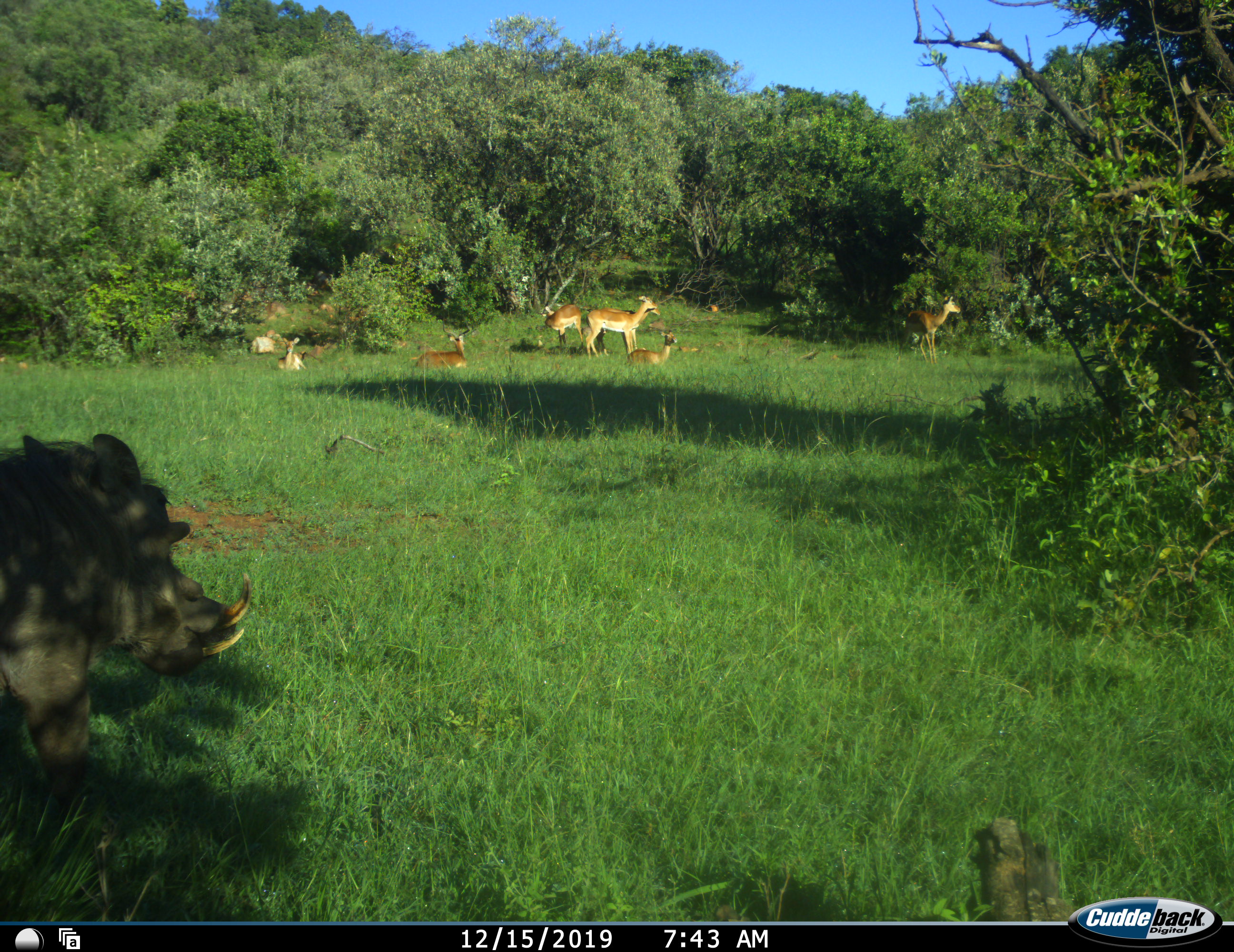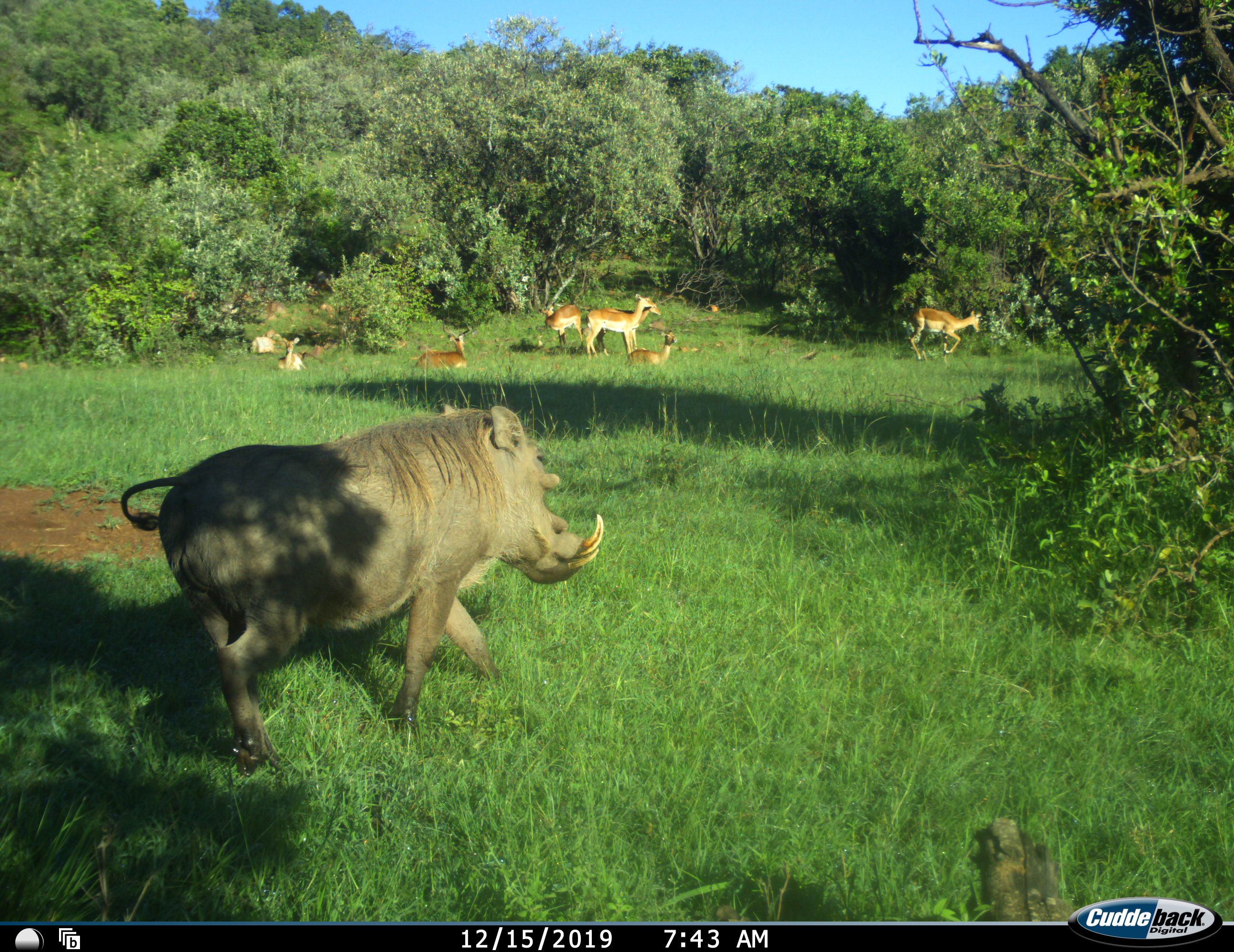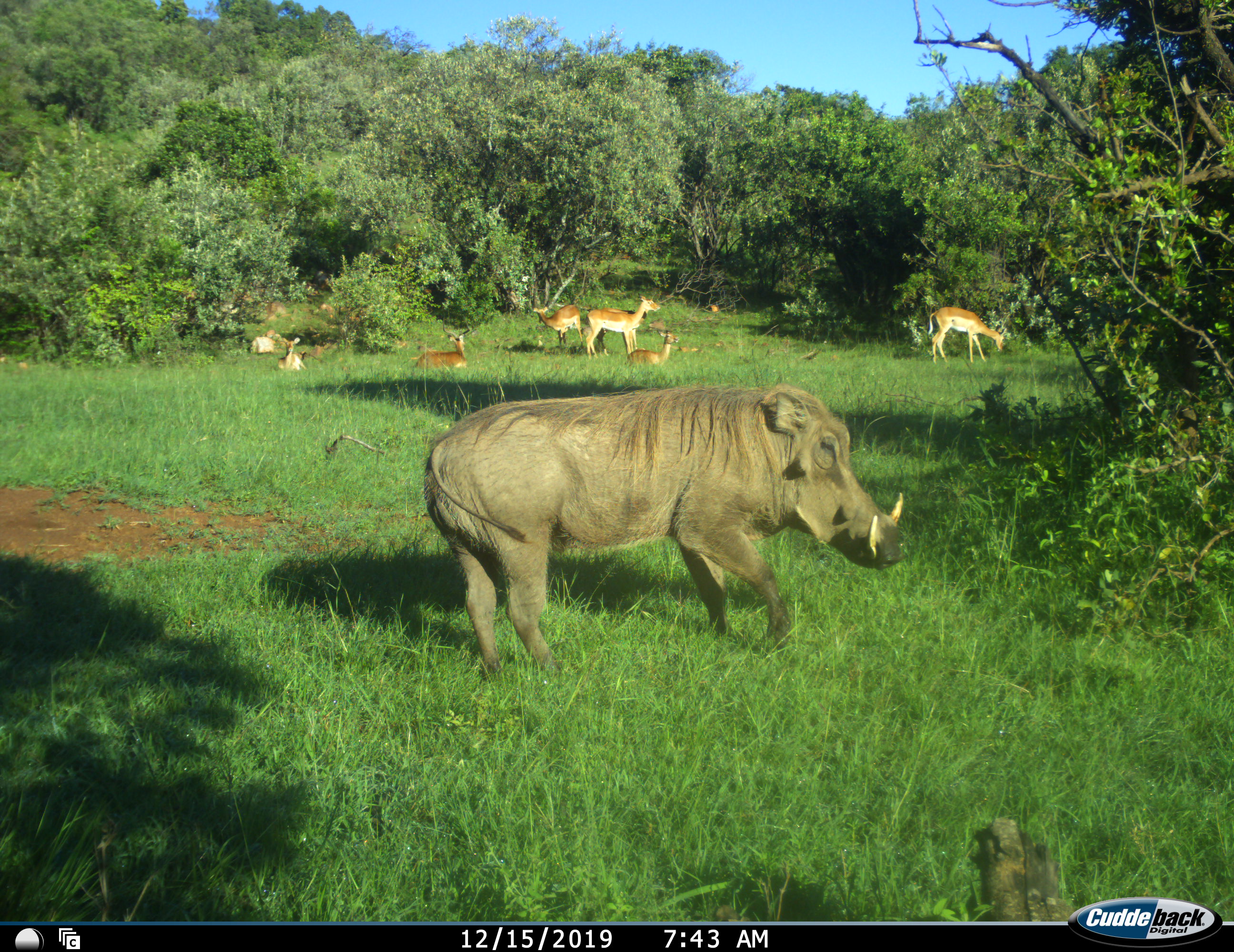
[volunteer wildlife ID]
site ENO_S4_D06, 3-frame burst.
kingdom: Animalia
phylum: Chordata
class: Mammalia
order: Artiodactyla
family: Bovidae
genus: Aepyceros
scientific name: Aepyceros melampus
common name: impala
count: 8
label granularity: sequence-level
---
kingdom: Animalia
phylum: Chordata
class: Mammalia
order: Artiodactyla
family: Suidae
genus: Phacochoerus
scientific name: Phacochoerus africanus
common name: warthog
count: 1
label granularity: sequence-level